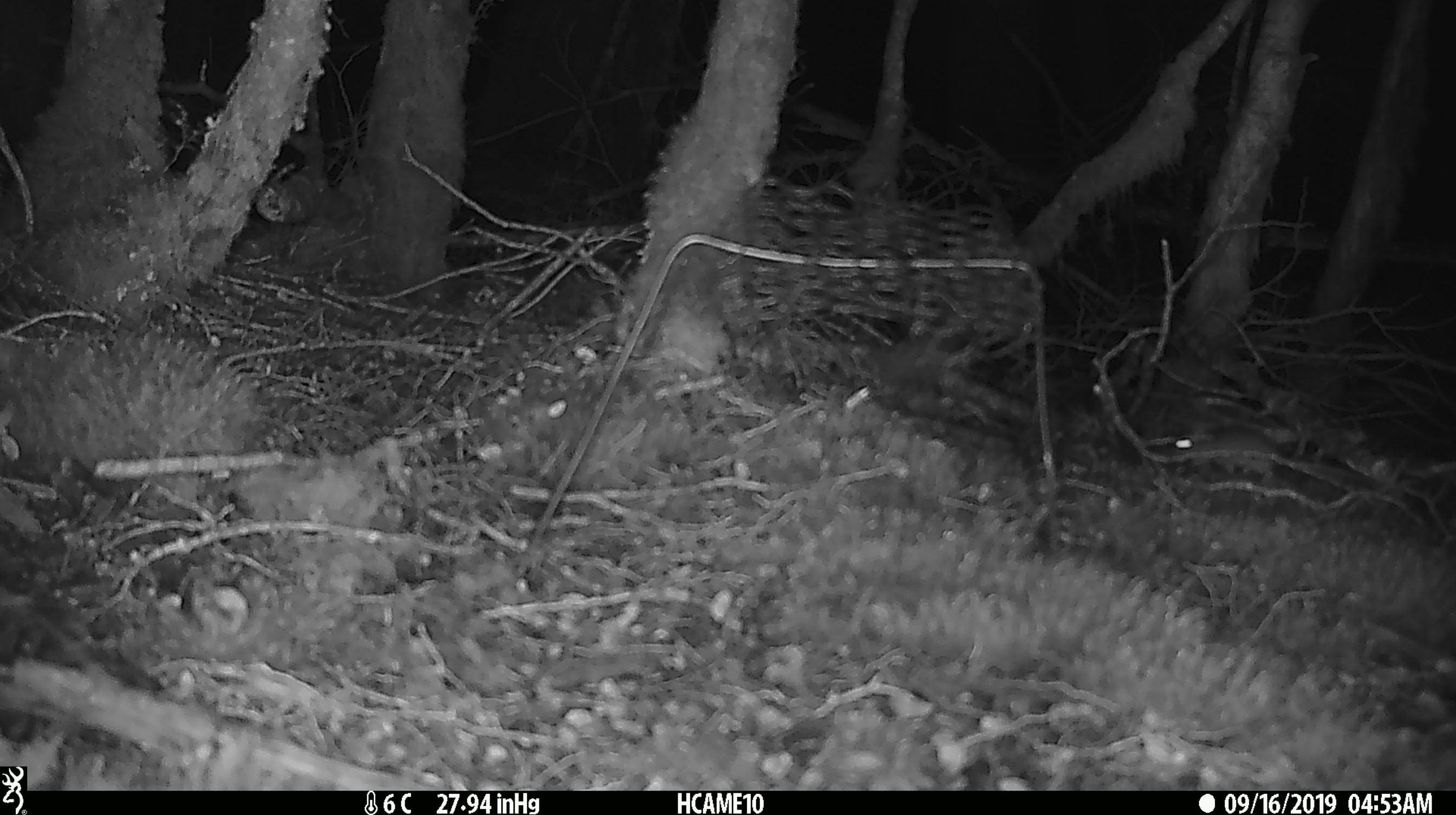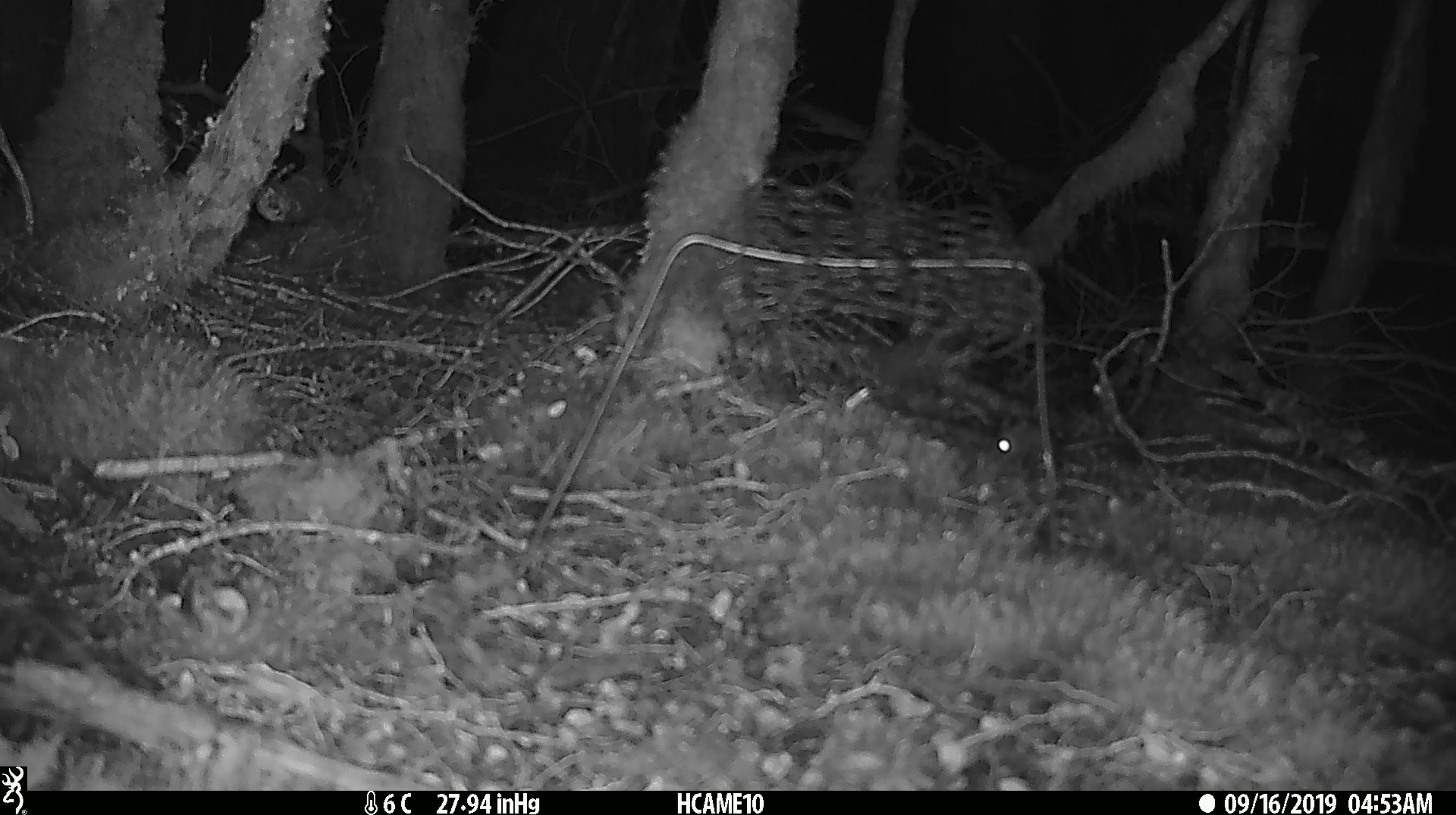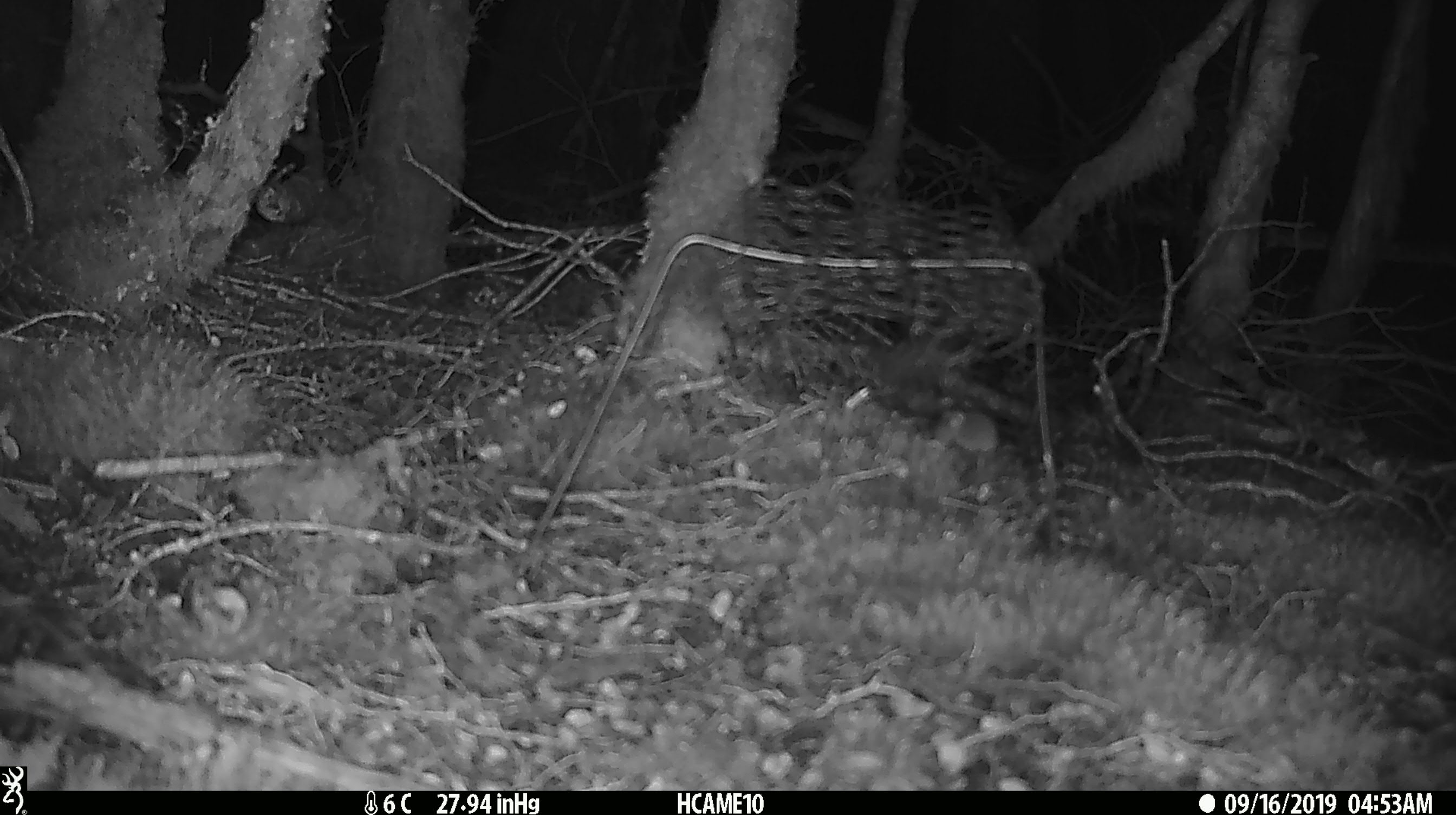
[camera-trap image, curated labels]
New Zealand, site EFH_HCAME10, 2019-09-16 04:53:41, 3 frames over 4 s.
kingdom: Animalia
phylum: Chordata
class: Mammalia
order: Rodentia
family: Muridae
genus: Mus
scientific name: Mus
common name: mouse